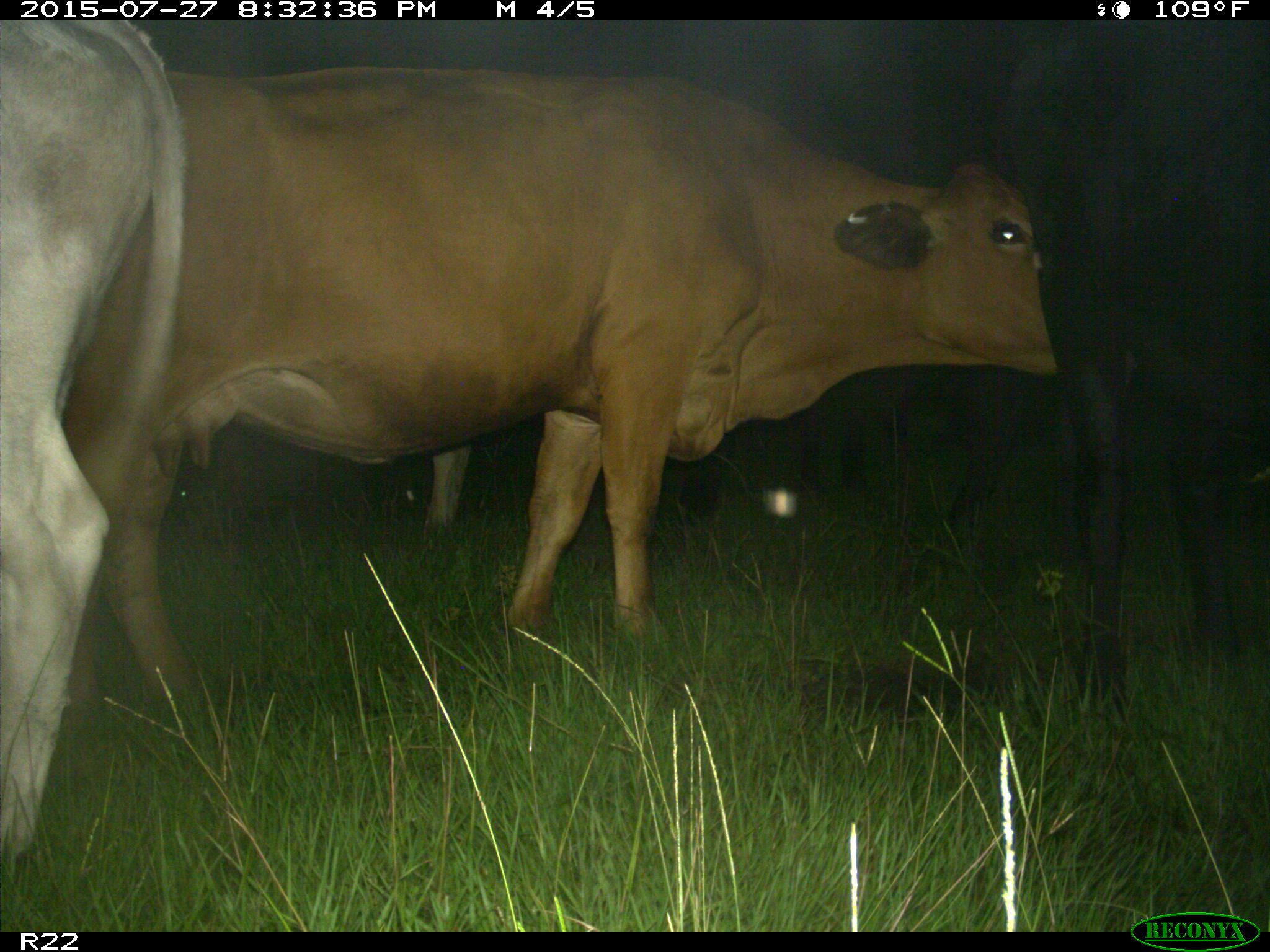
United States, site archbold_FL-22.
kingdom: Animalia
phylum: Chordata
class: Mammalia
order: Artiodactyla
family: Bovidae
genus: Bos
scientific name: Bos taurus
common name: domestic cow